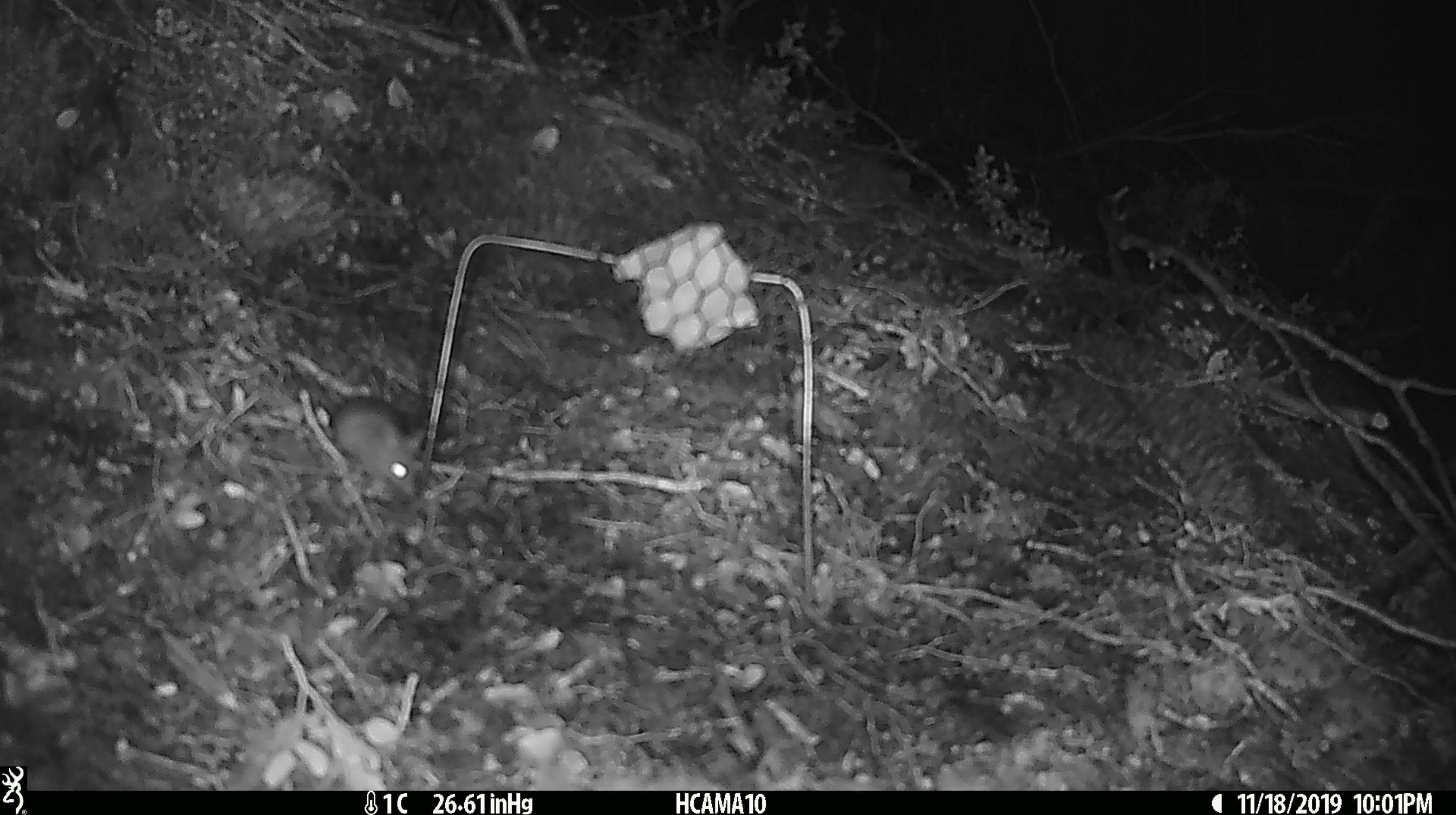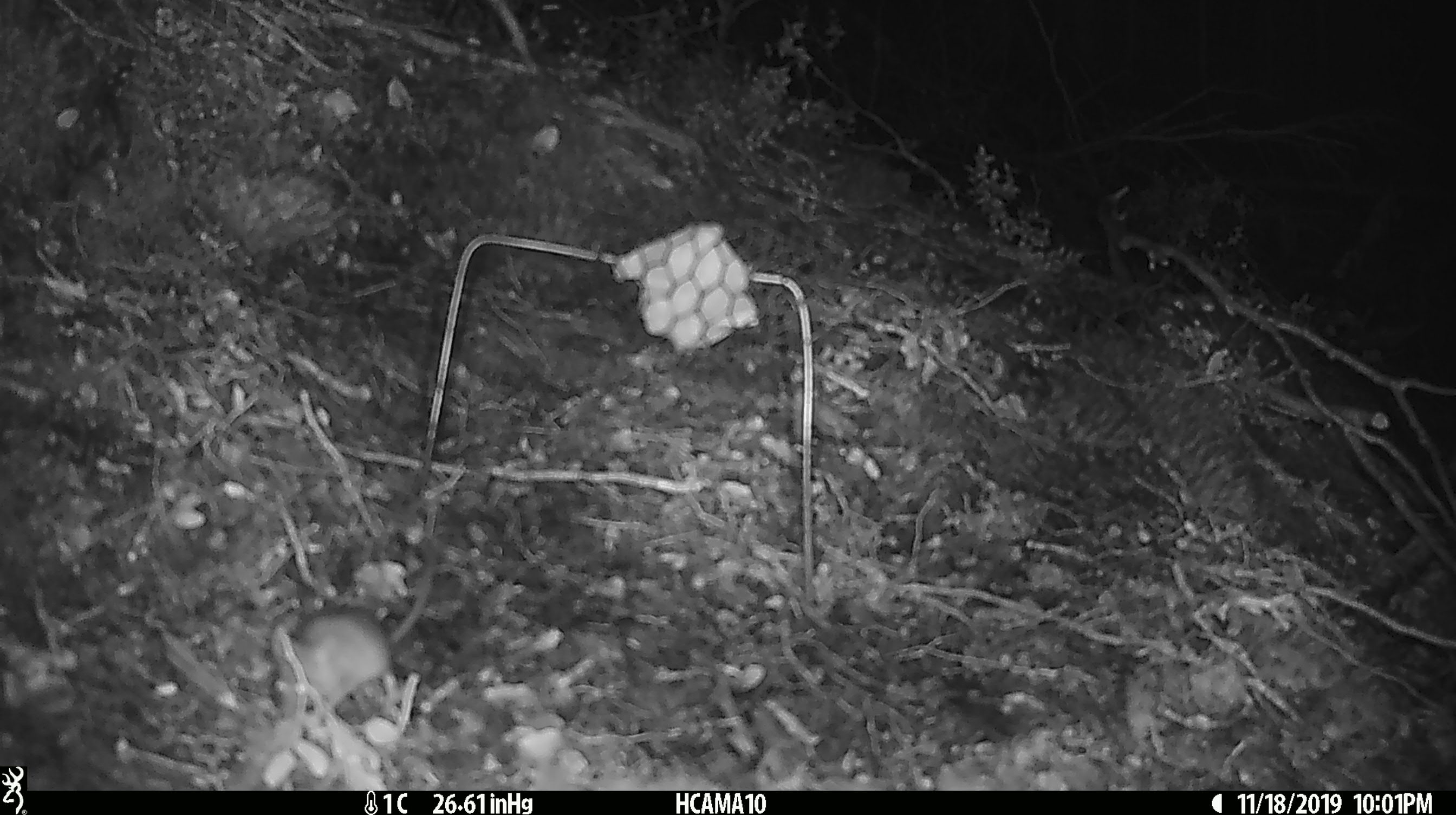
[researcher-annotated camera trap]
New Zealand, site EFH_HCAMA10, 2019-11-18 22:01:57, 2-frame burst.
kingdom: Animalia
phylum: Chordata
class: Mammalia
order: Rodentia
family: Muridae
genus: Mus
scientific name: Mus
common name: mouse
Mouse (Mus).